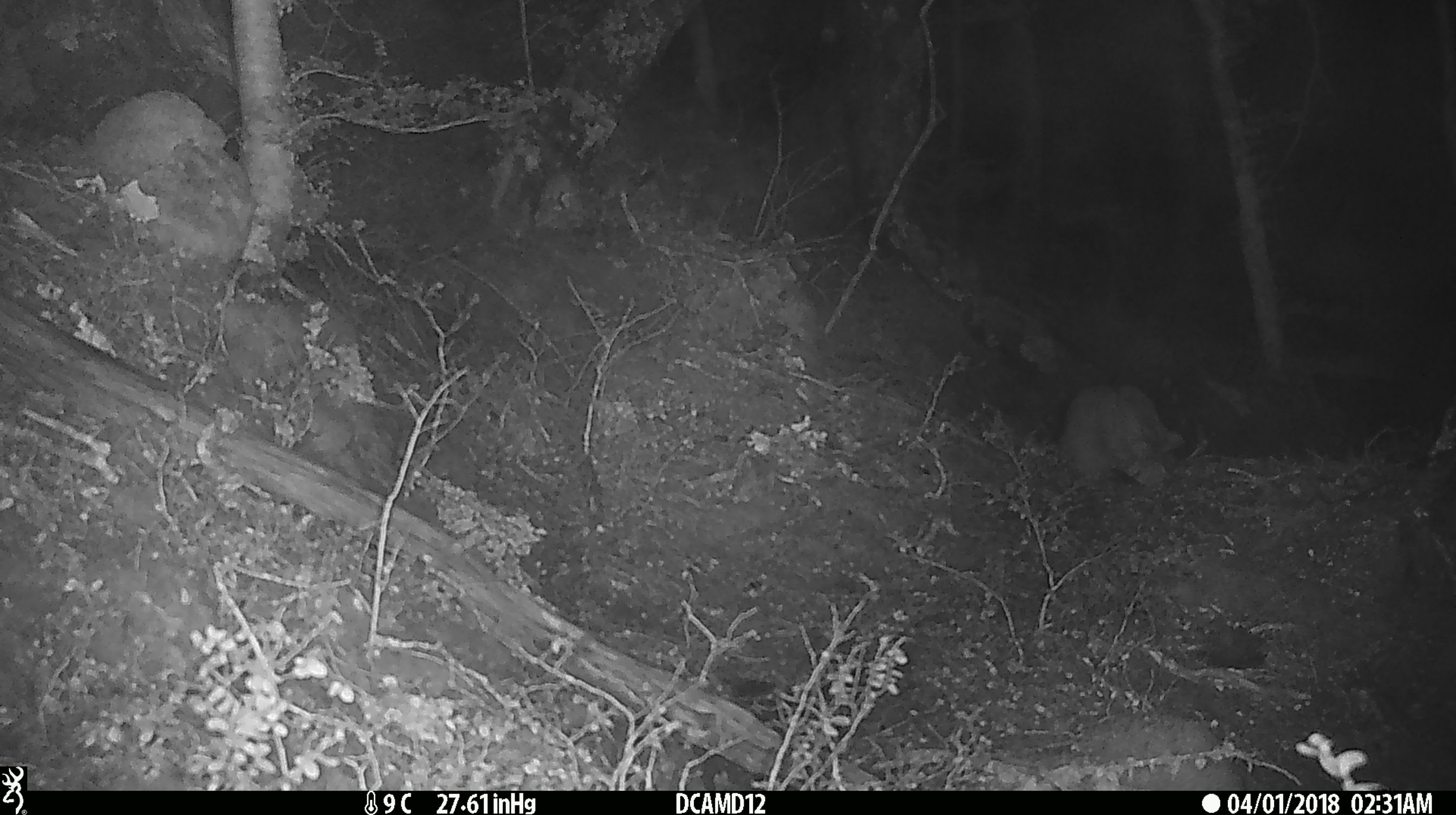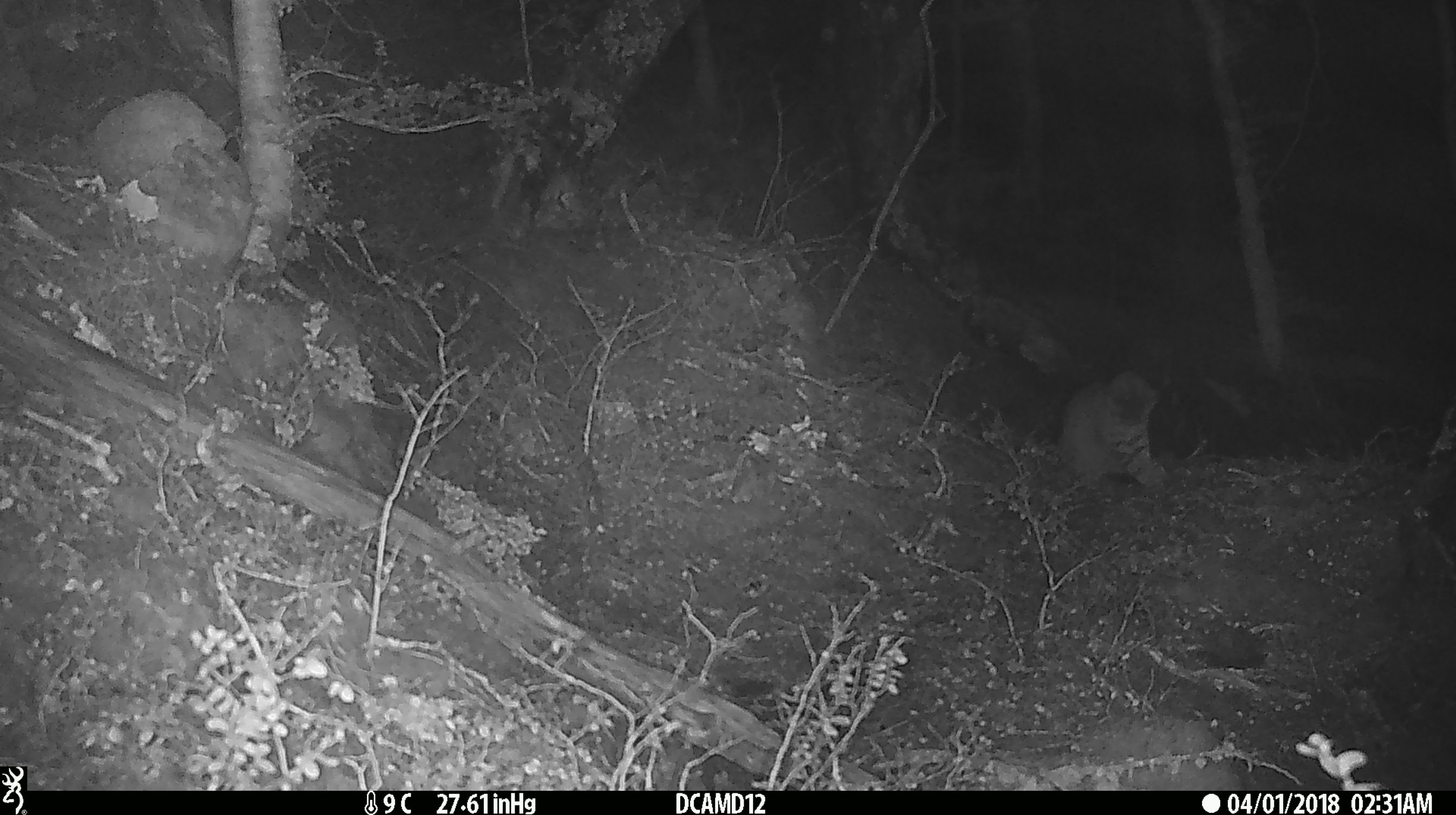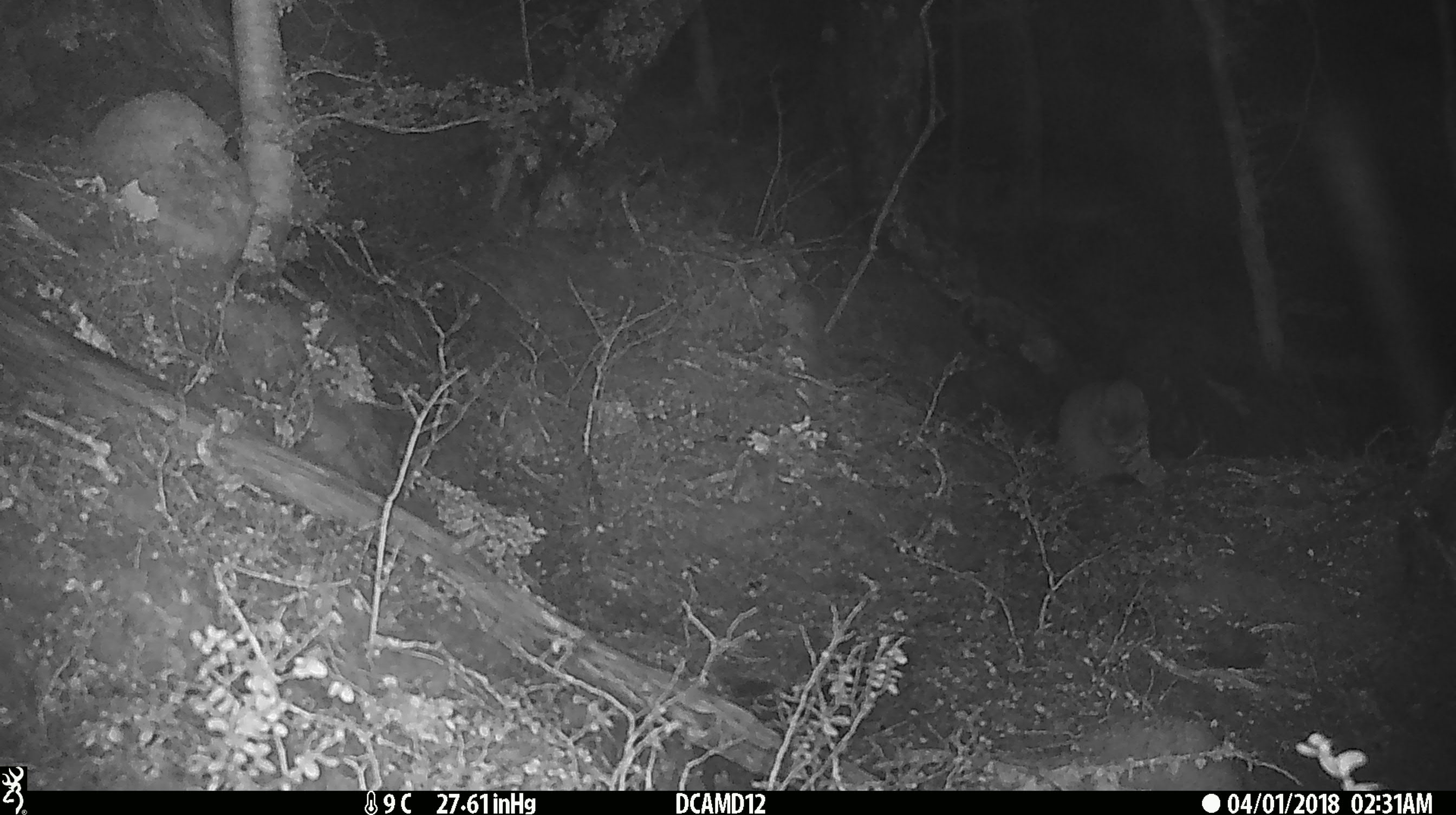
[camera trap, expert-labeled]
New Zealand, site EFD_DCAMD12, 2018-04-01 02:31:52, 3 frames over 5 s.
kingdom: Animalia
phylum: Chordata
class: Mammalia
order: Carnivora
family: Felidae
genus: Felis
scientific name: Felis catus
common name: domestic cat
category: cat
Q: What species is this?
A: Cat (domestic cat) (Felis catus).